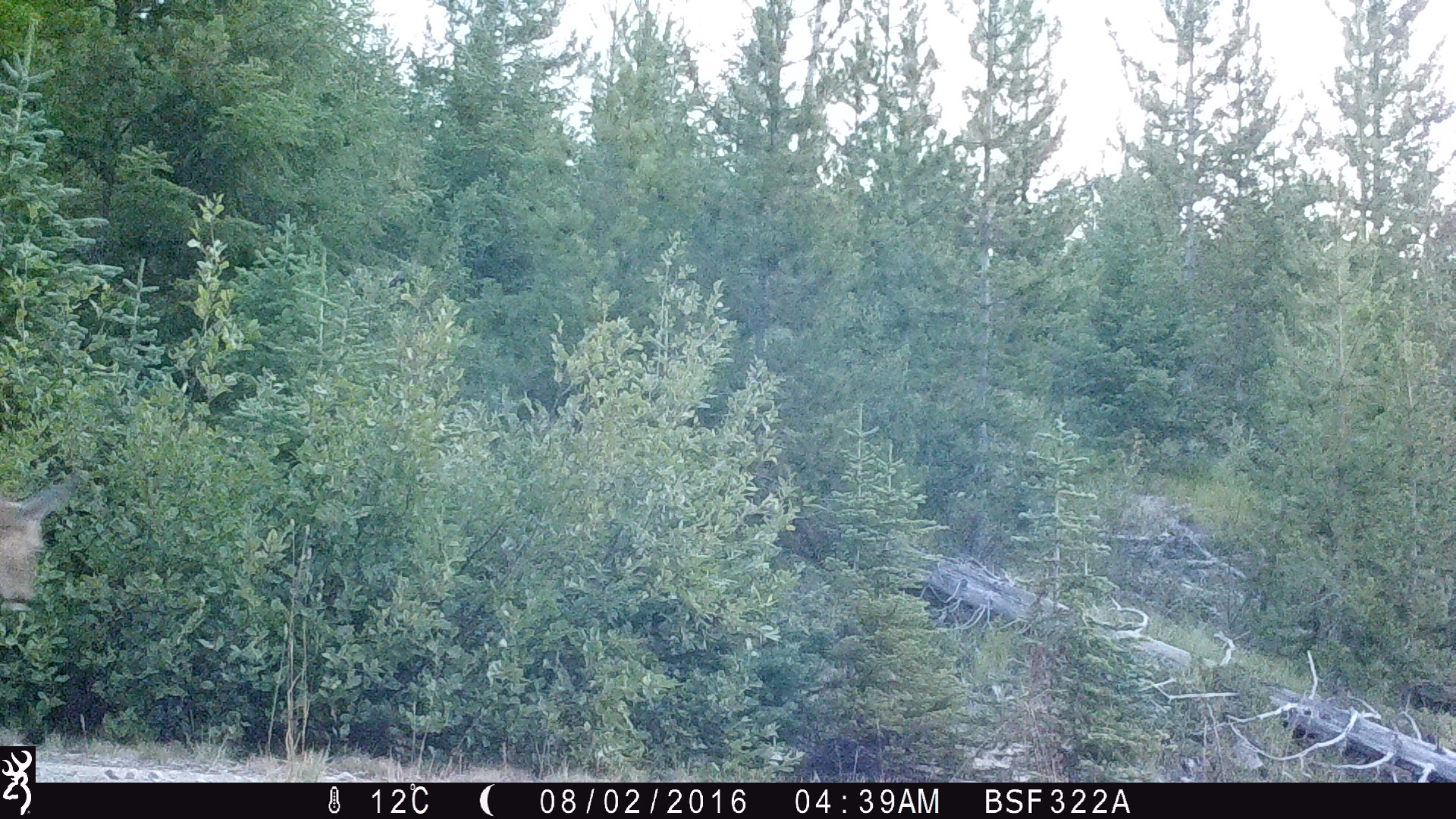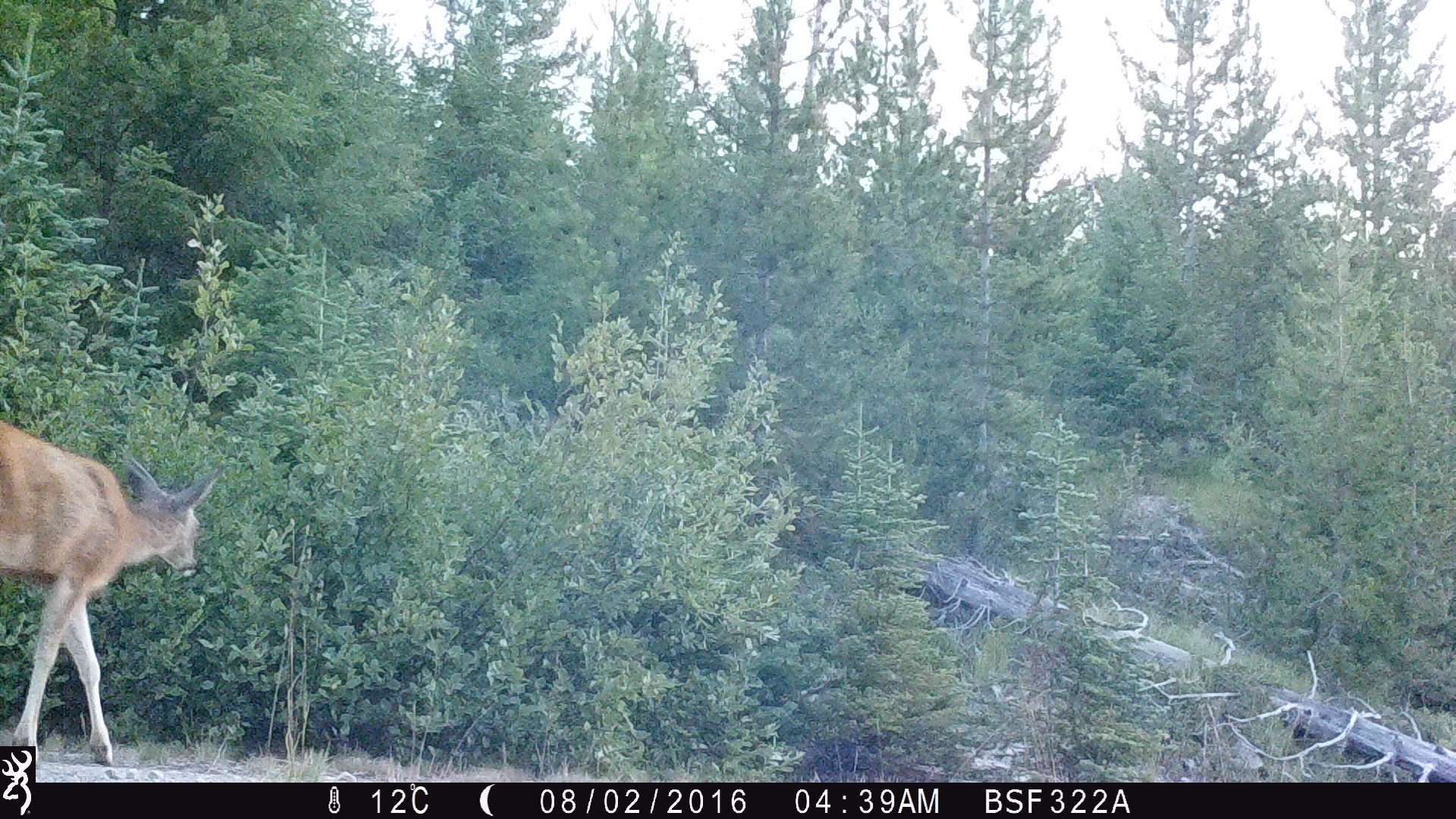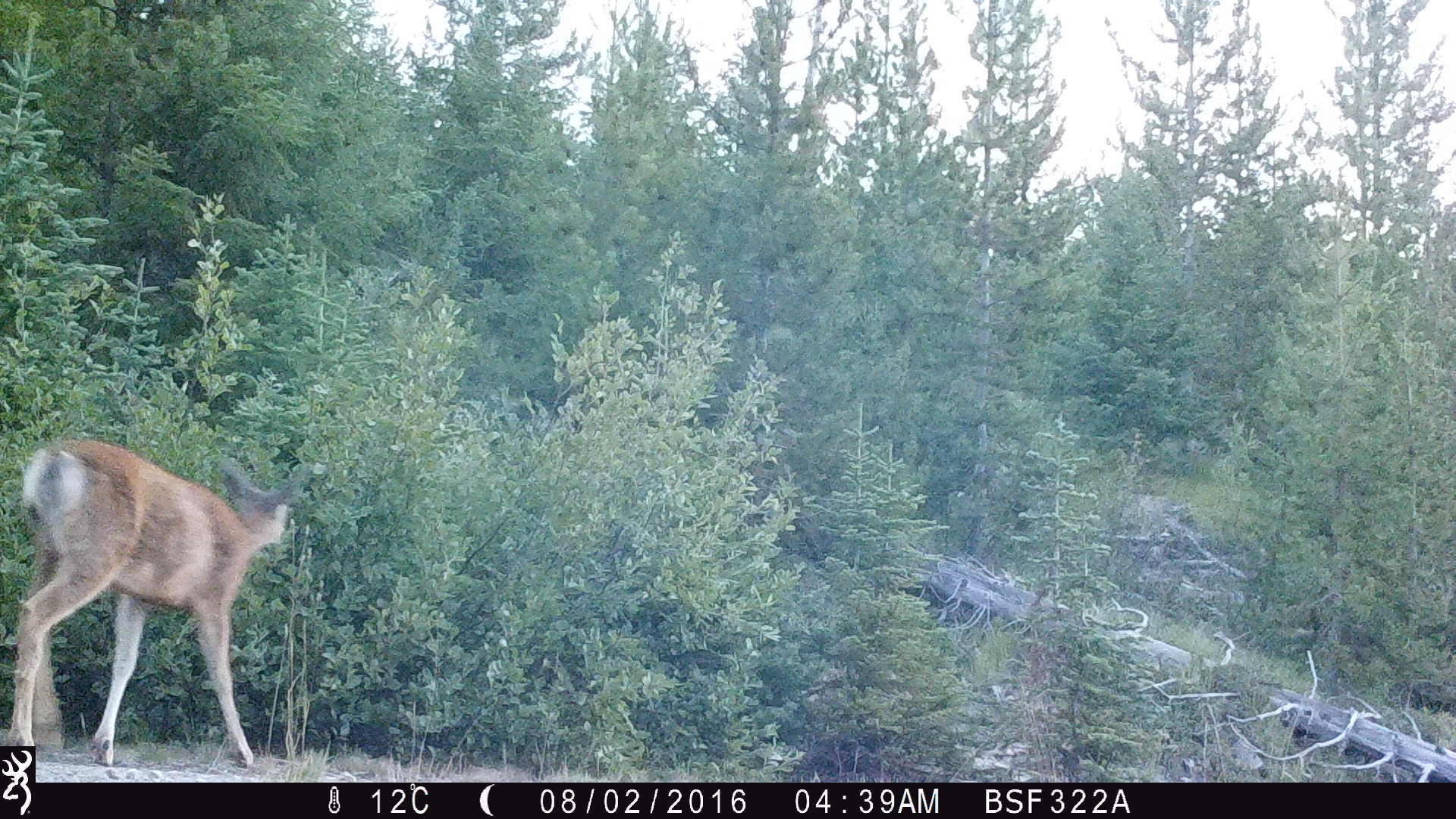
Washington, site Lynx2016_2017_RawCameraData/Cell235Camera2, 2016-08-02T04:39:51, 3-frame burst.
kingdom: Animalia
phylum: Chordata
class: Mammalia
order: Artiodactyla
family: Cervidae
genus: Odocoileus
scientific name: Odocoileus hemionus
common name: mule deer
Odocoileus hemionus (mule deer). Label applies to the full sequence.